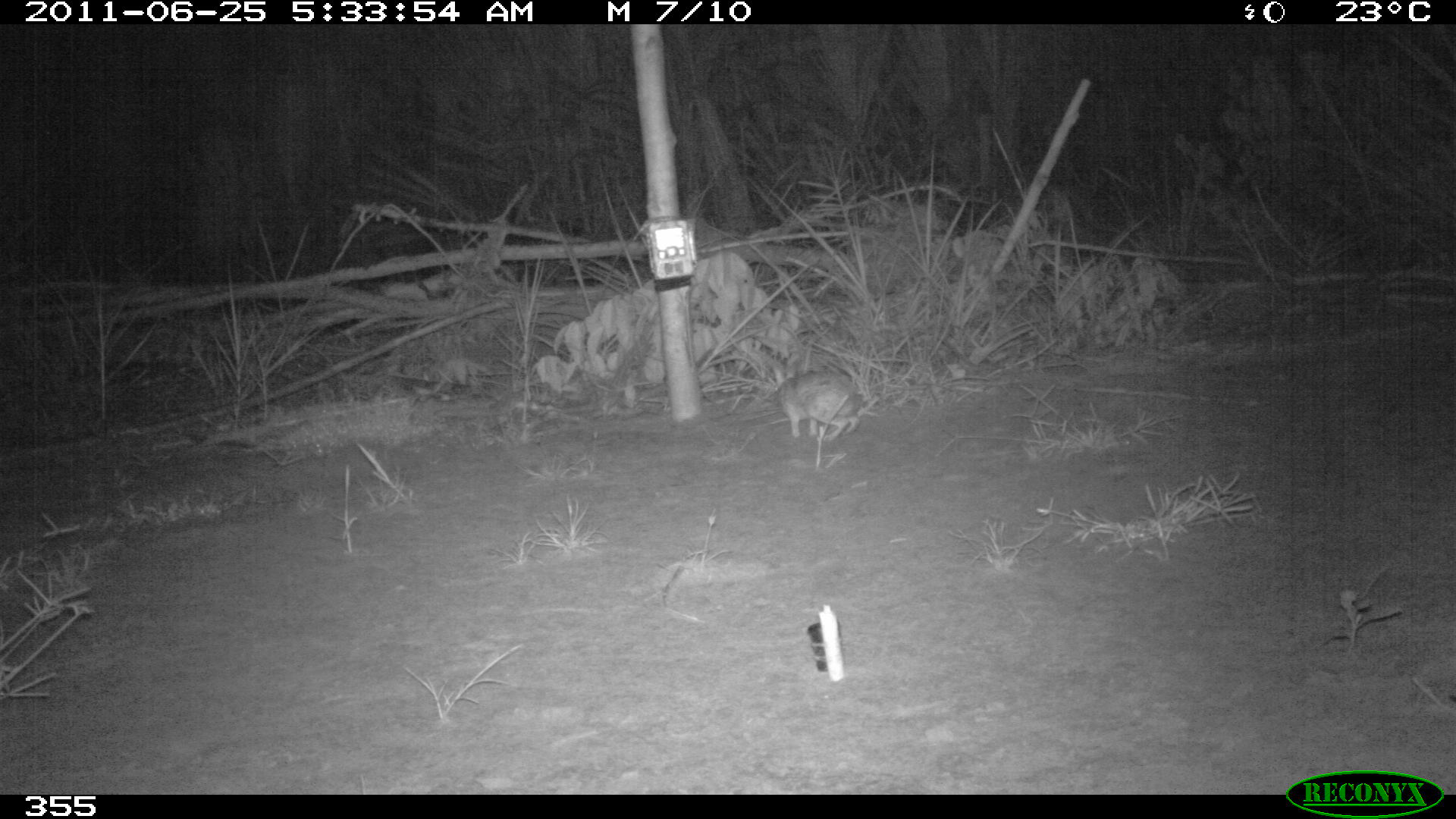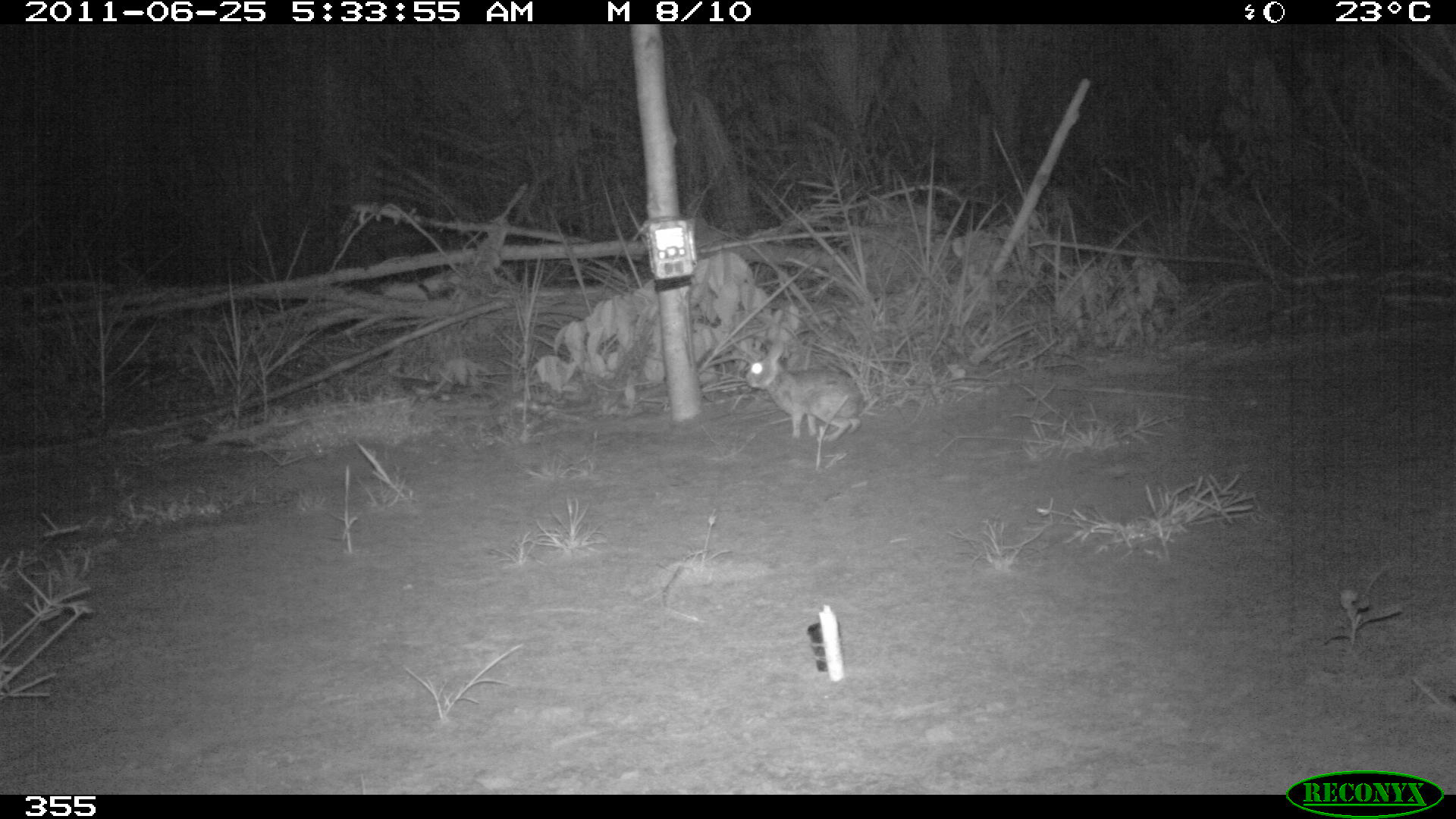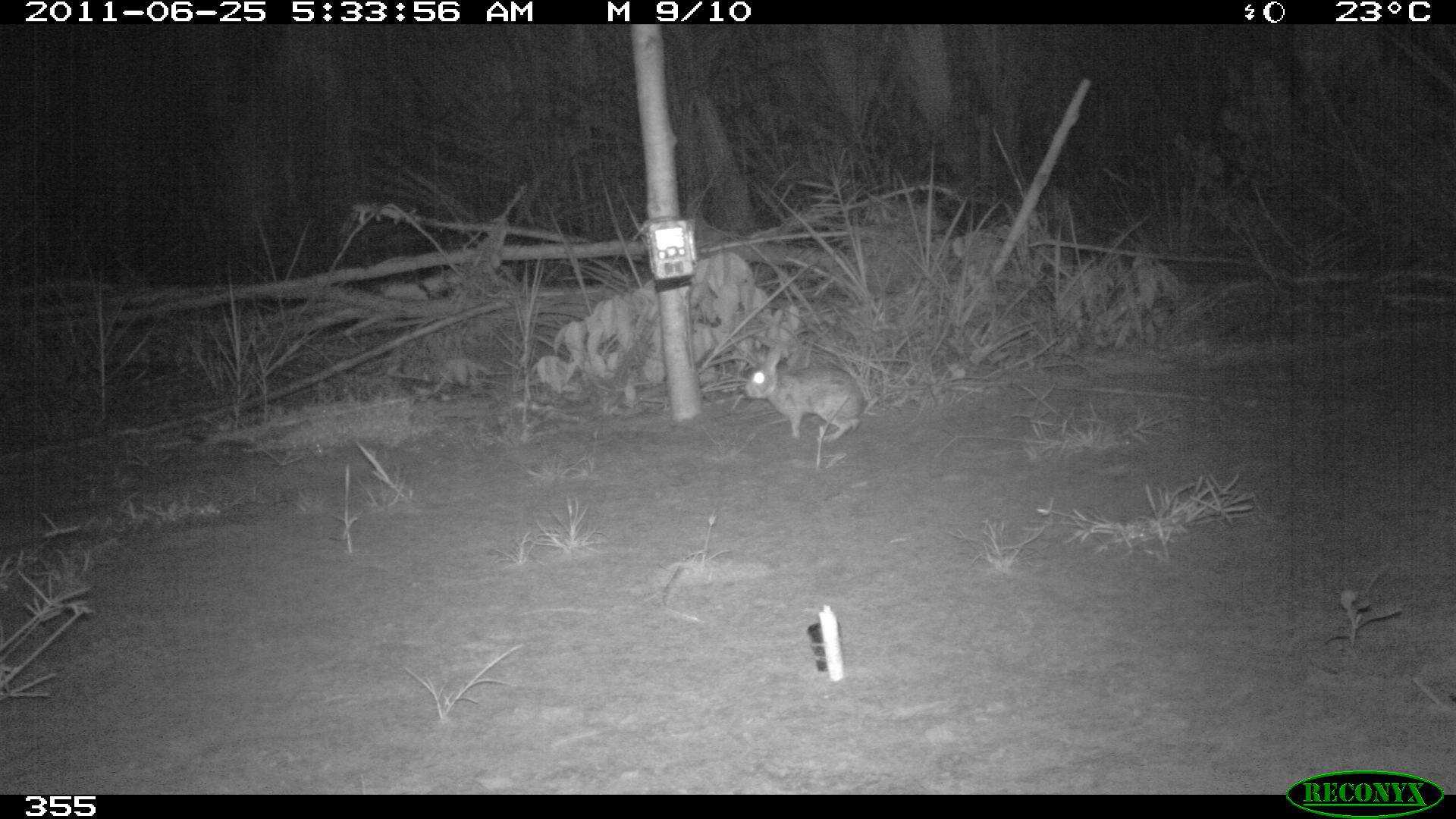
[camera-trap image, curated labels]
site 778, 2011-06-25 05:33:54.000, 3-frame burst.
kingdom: Animalia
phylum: Chordata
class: Mammalia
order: Lagomorpha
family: Leporidae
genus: Sylvilagus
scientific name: Sylvilagus brasiliensis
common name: tapeti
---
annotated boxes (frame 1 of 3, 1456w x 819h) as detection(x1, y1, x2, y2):
sylvilagus brasiliensis: detection(775, 370, 862, 442)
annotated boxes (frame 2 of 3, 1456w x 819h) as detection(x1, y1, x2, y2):
sylvilagus brasiliensis: detection(744, 336, 867, 446)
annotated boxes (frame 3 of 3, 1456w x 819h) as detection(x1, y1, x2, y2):
sylvilagus brasiliensis: detection(742, 340, 869, 444)